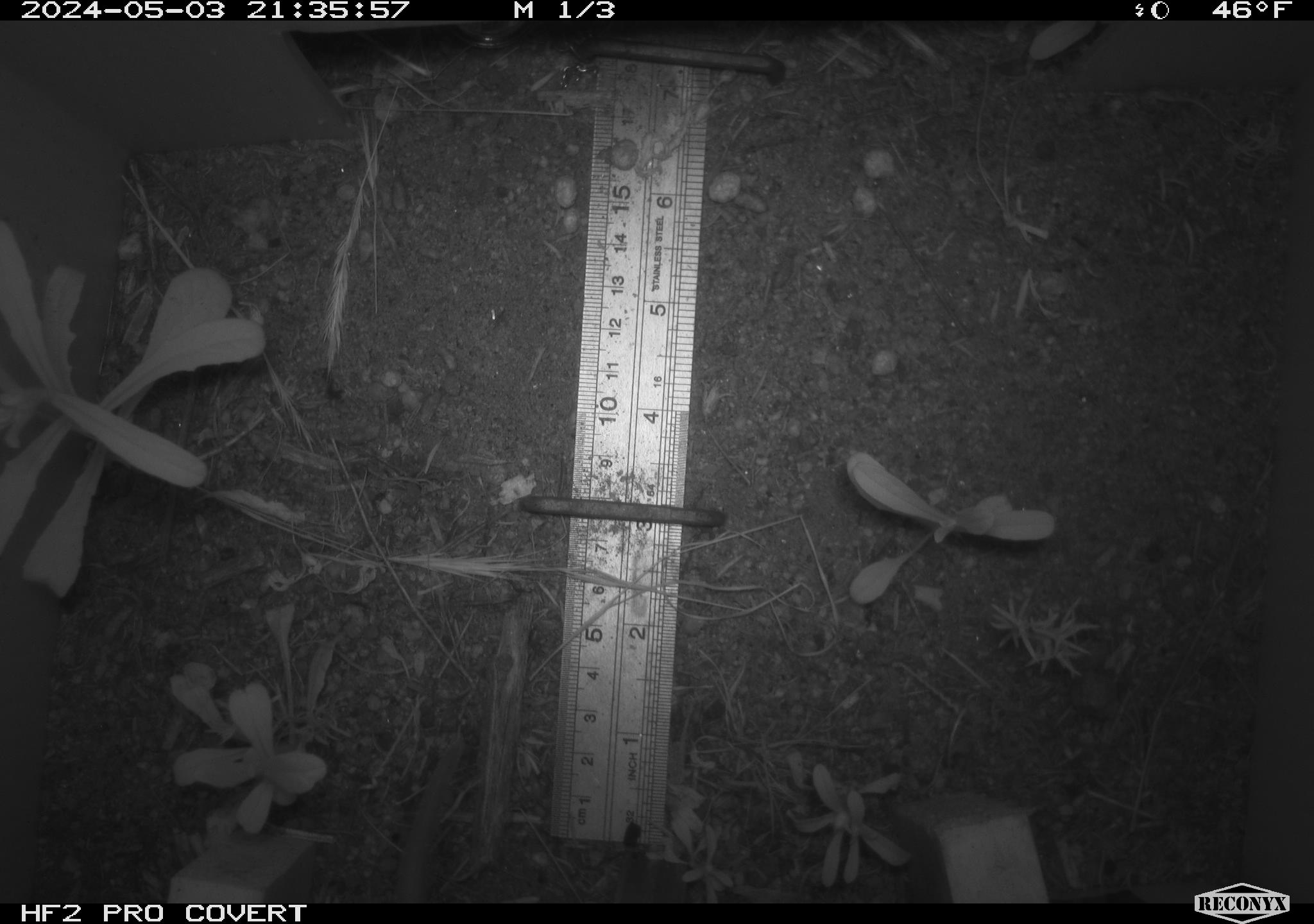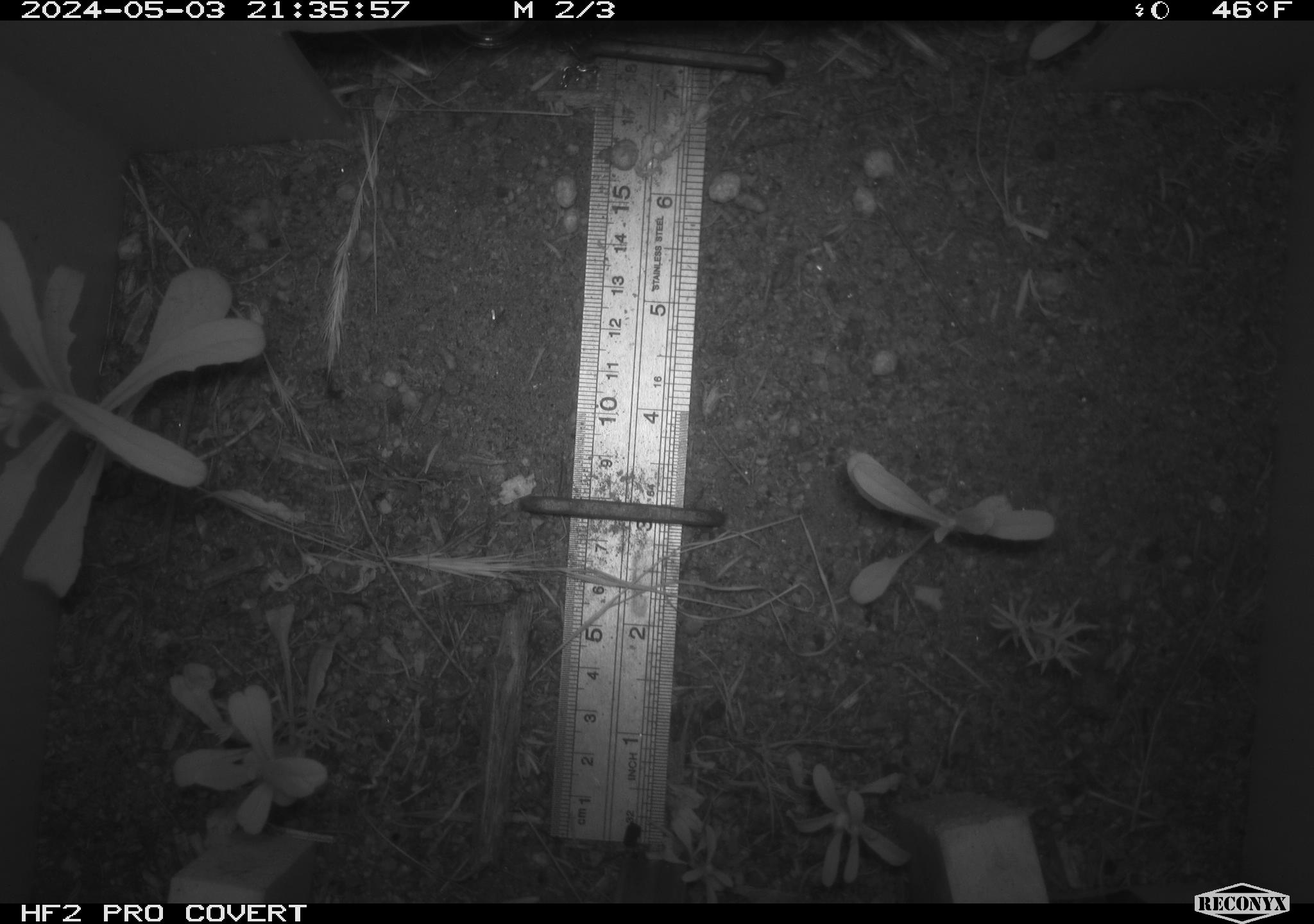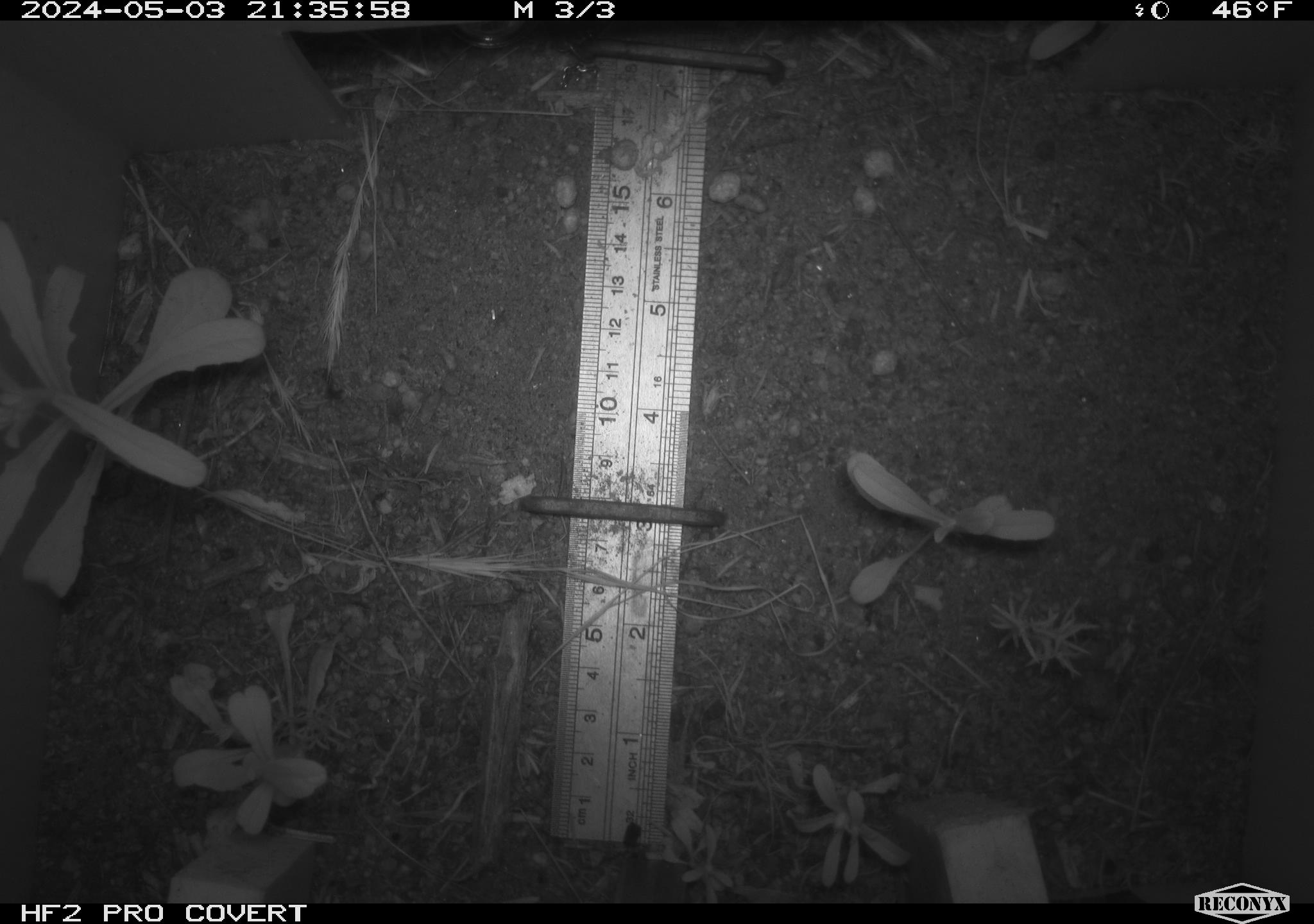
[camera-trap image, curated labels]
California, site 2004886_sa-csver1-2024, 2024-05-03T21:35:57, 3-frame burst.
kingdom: Animalia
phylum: Chordata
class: Mammalia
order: Rodentia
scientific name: Rodentia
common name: rodent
Rodent (Rodentia).